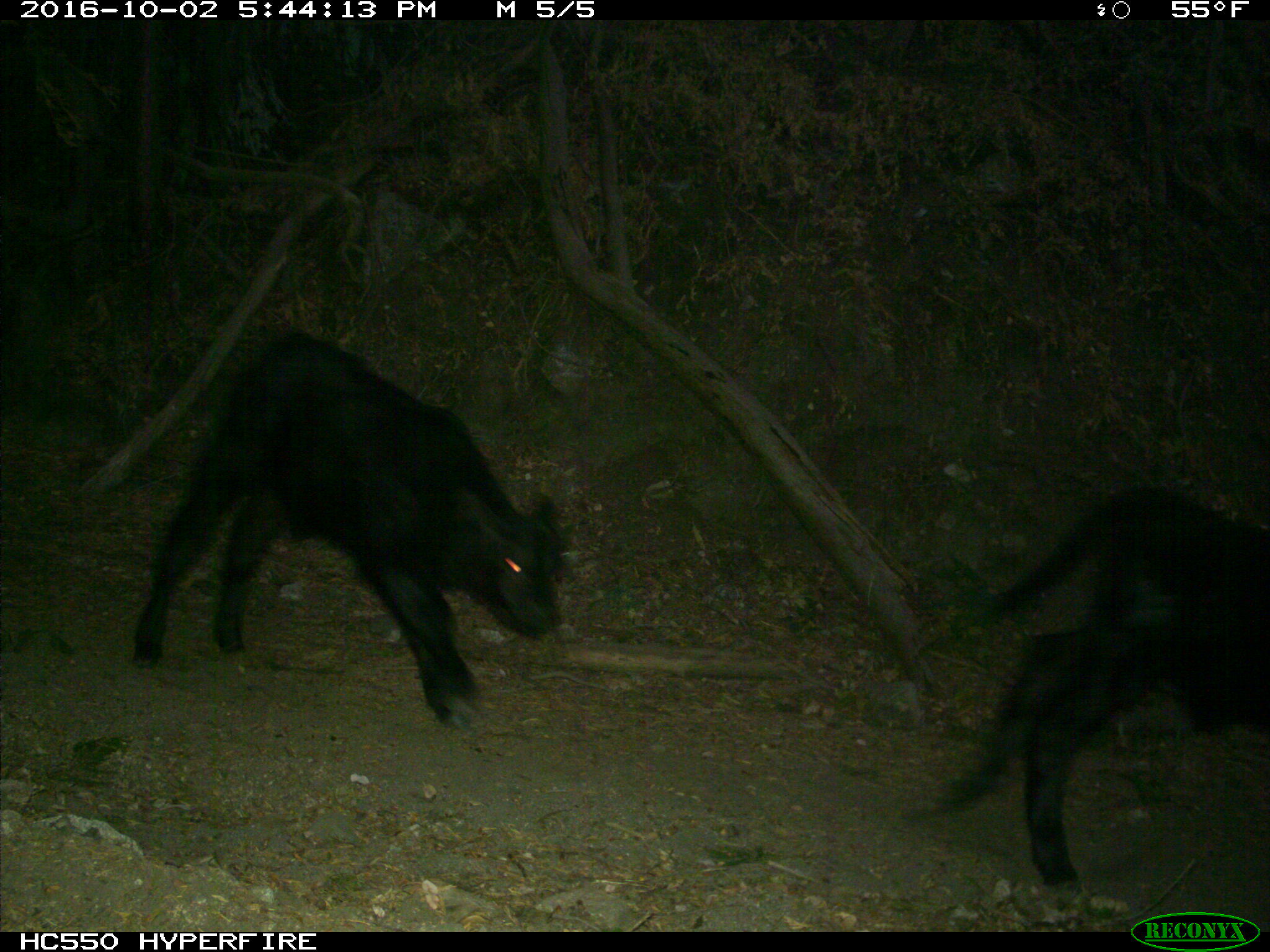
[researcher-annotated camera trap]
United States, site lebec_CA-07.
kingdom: Animalia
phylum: Chordata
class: Mammalia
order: Artiodactyla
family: Bovidae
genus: Bos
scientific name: Bos taurus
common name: domestic cow